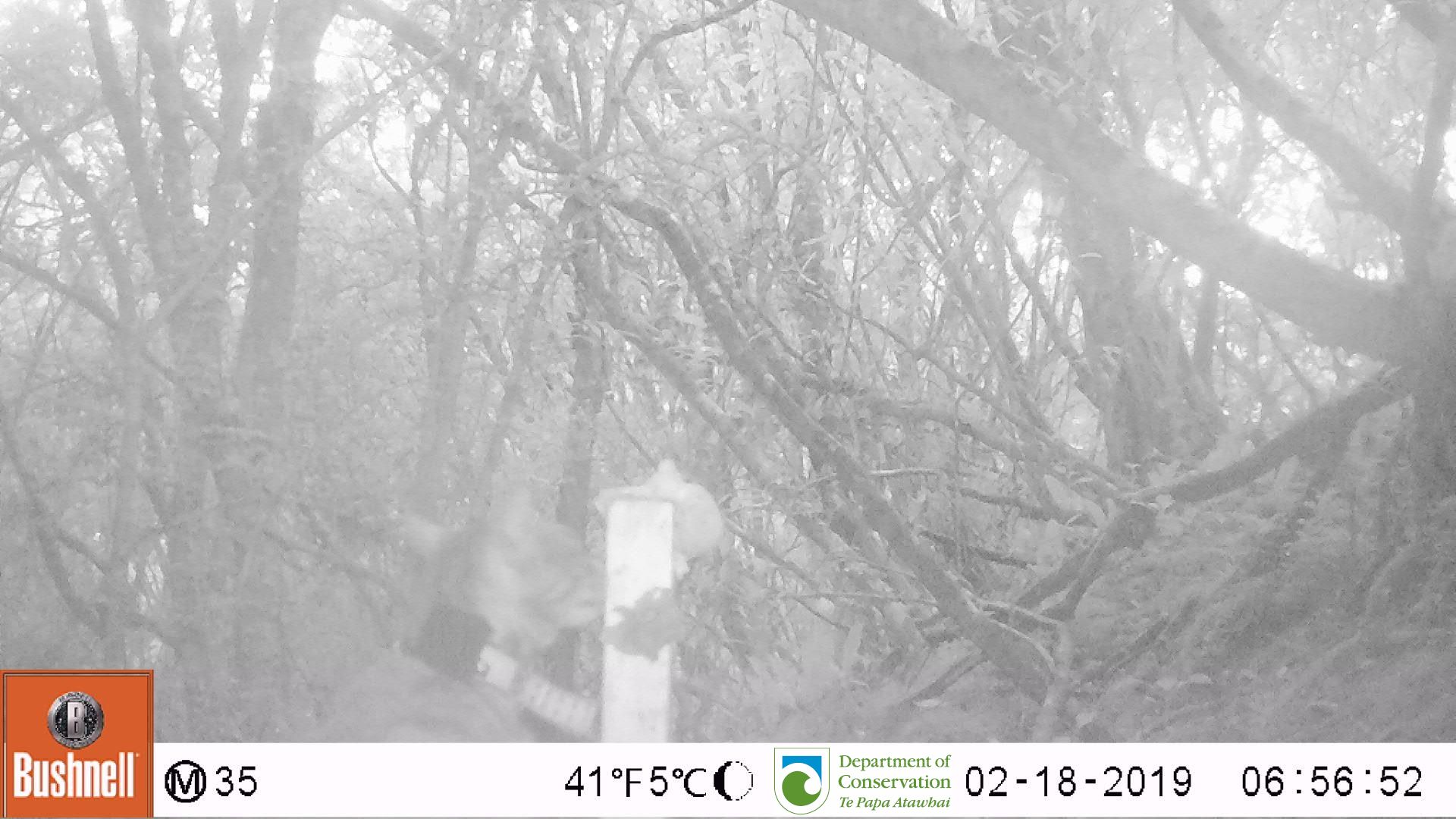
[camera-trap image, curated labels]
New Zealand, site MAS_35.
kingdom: Animalia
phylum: Chordata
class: Mammalia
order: Carnivora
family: Felidae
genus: Felis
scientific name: Felis catus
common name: domestic cat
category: cat